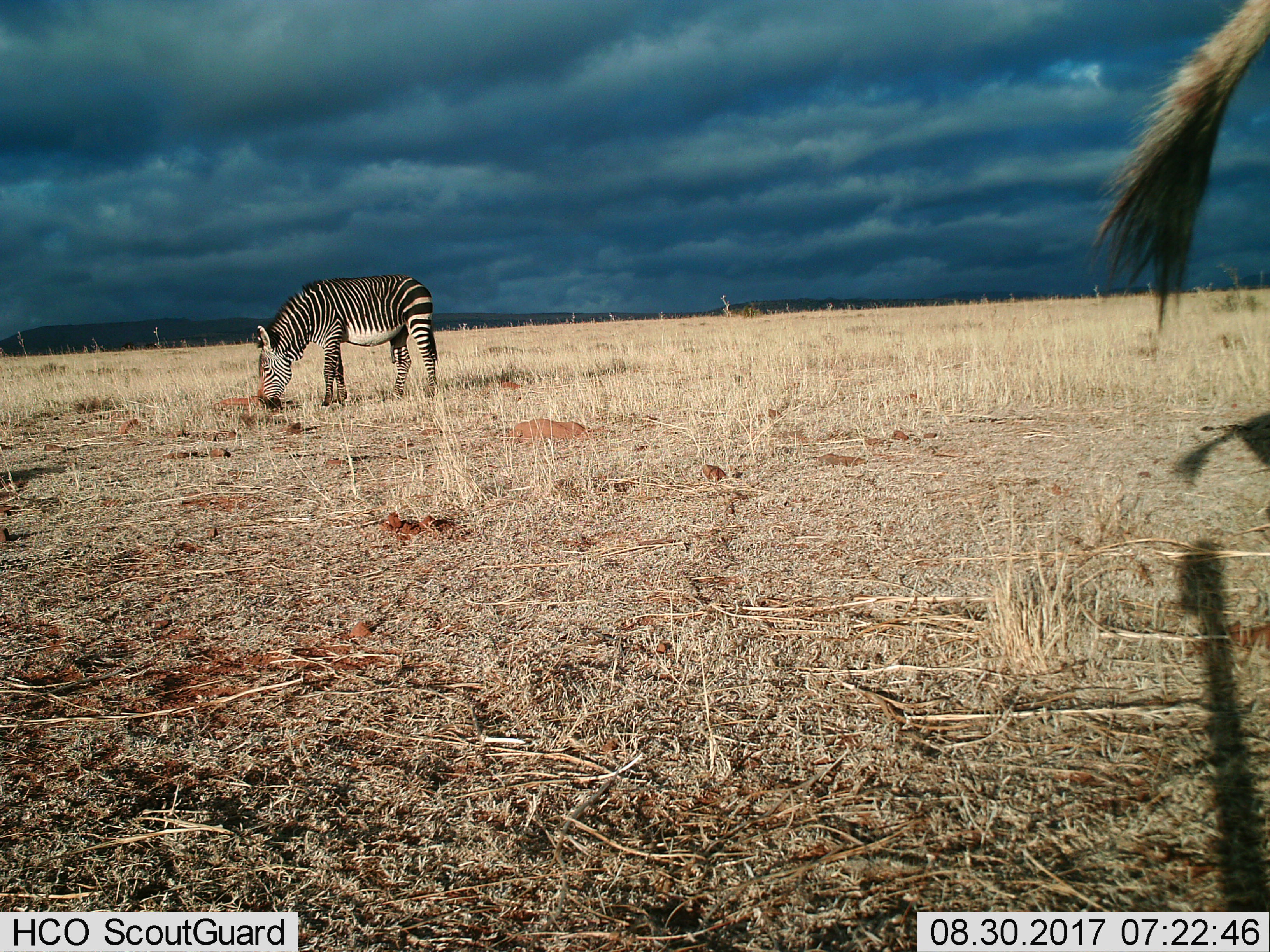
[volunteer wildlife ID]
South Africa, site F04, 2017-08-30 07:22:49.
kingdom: Animalia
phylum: Chordata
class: Mammalia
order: Perissodactyla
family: Equidae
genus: Equus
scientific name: Equus zebra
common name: mountain zebra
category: zebramountain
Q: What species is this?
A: Zebramountain (mountain zebra) (Equus zebra).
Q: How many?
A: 1.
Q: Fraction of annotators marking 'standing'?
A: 20%.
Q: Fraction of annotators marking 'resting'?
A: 0%.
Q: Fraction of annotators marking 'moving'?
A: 40%.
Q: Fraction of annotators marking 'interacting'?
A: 0%.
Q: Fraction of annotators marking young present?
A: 0%.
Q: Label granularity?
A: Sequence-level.